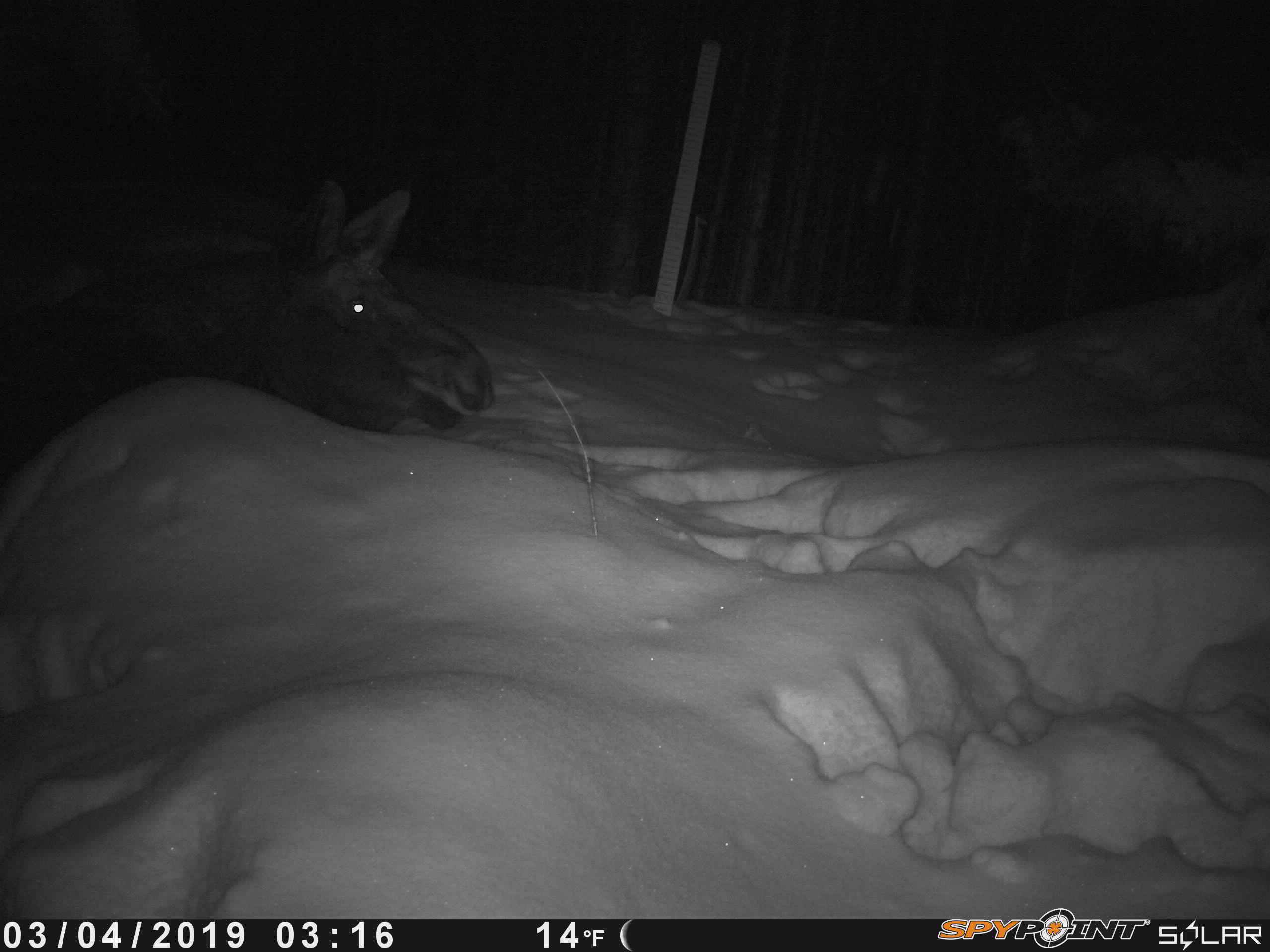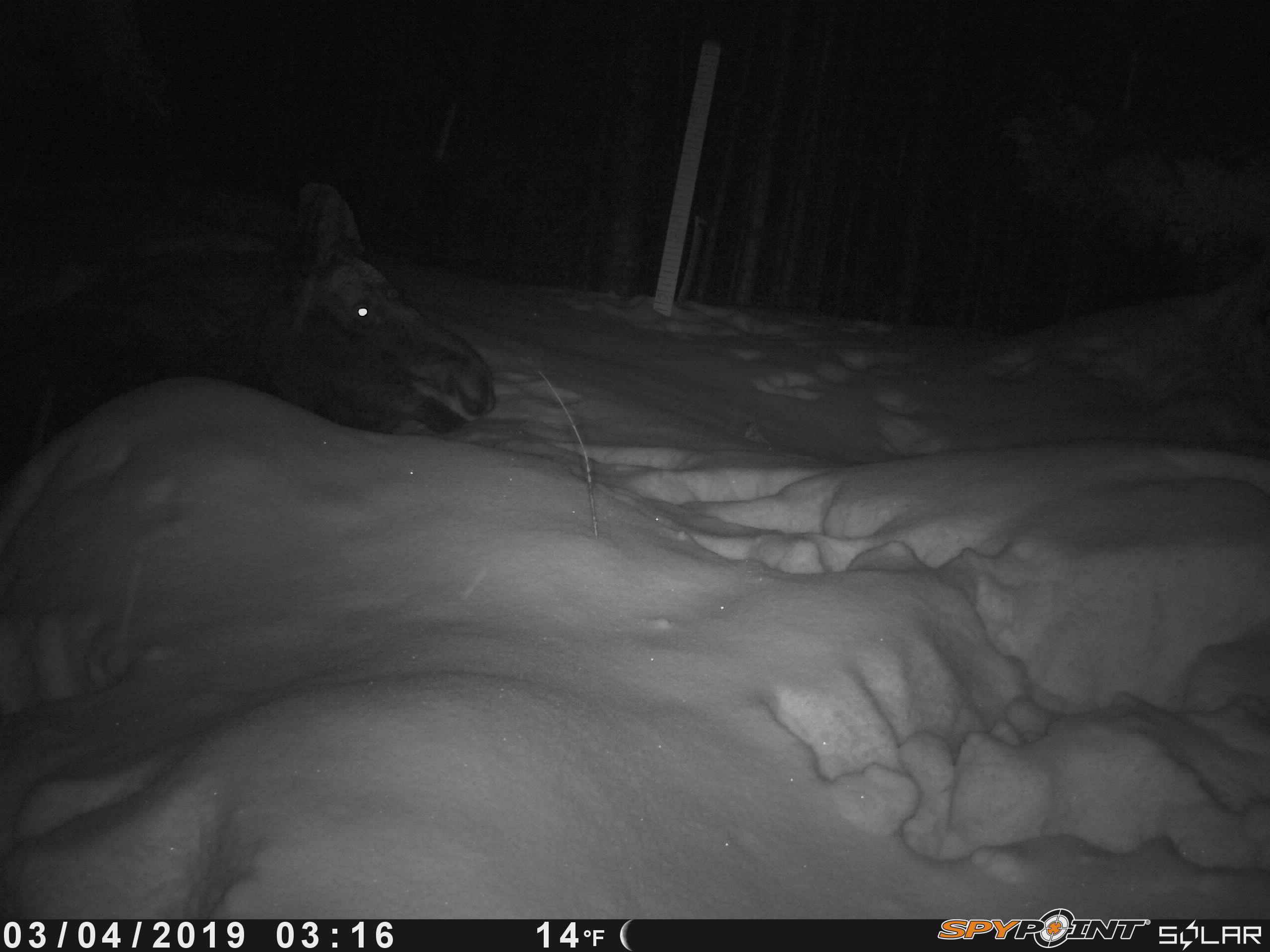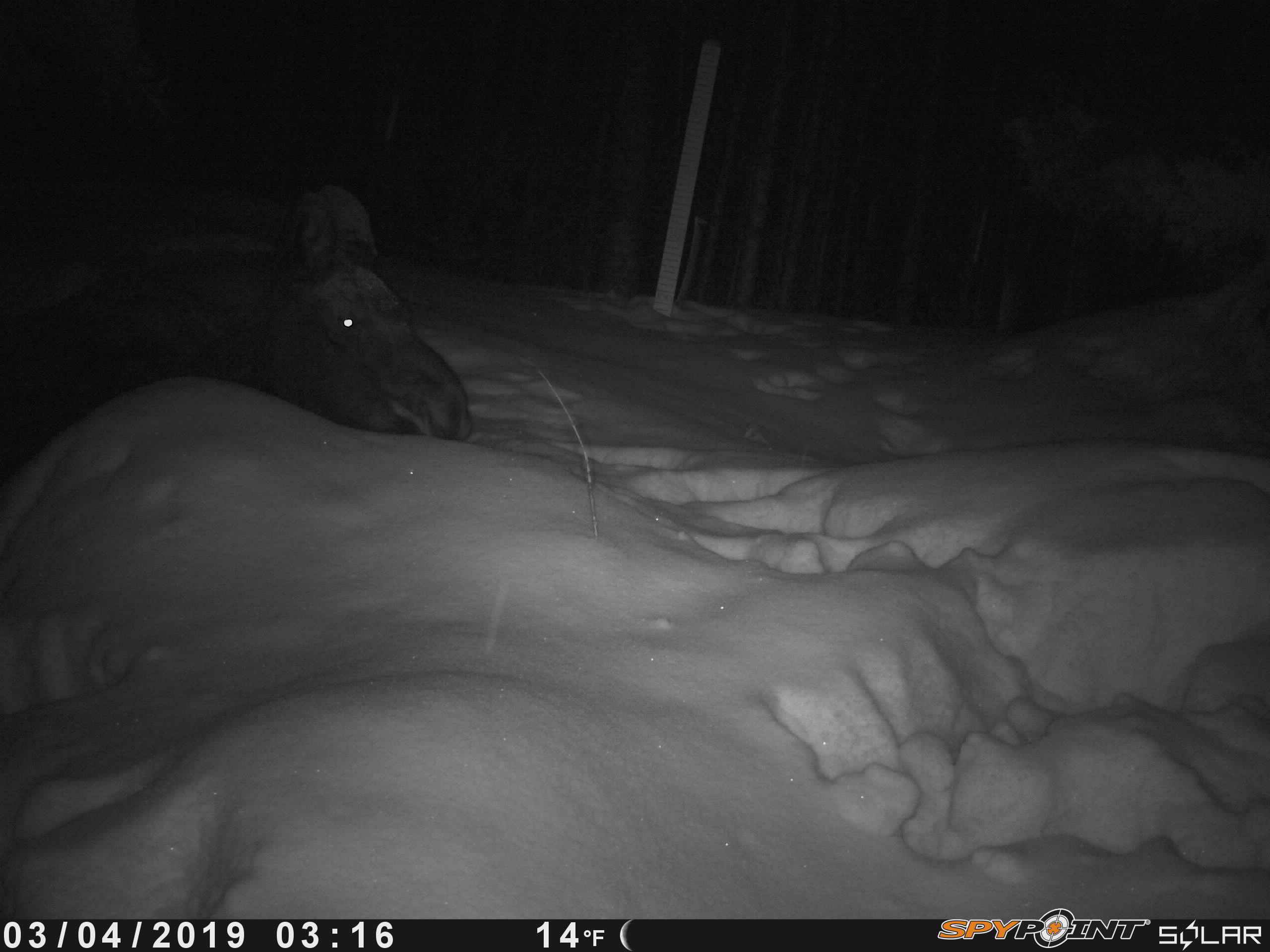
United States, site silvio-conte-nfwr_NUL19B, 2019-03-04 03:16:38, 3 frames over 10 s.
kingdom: Animalia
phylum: Chordata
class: Mammalia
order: Artiodactyla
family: Cervidae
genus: Alces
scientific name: Alces alces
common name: moose